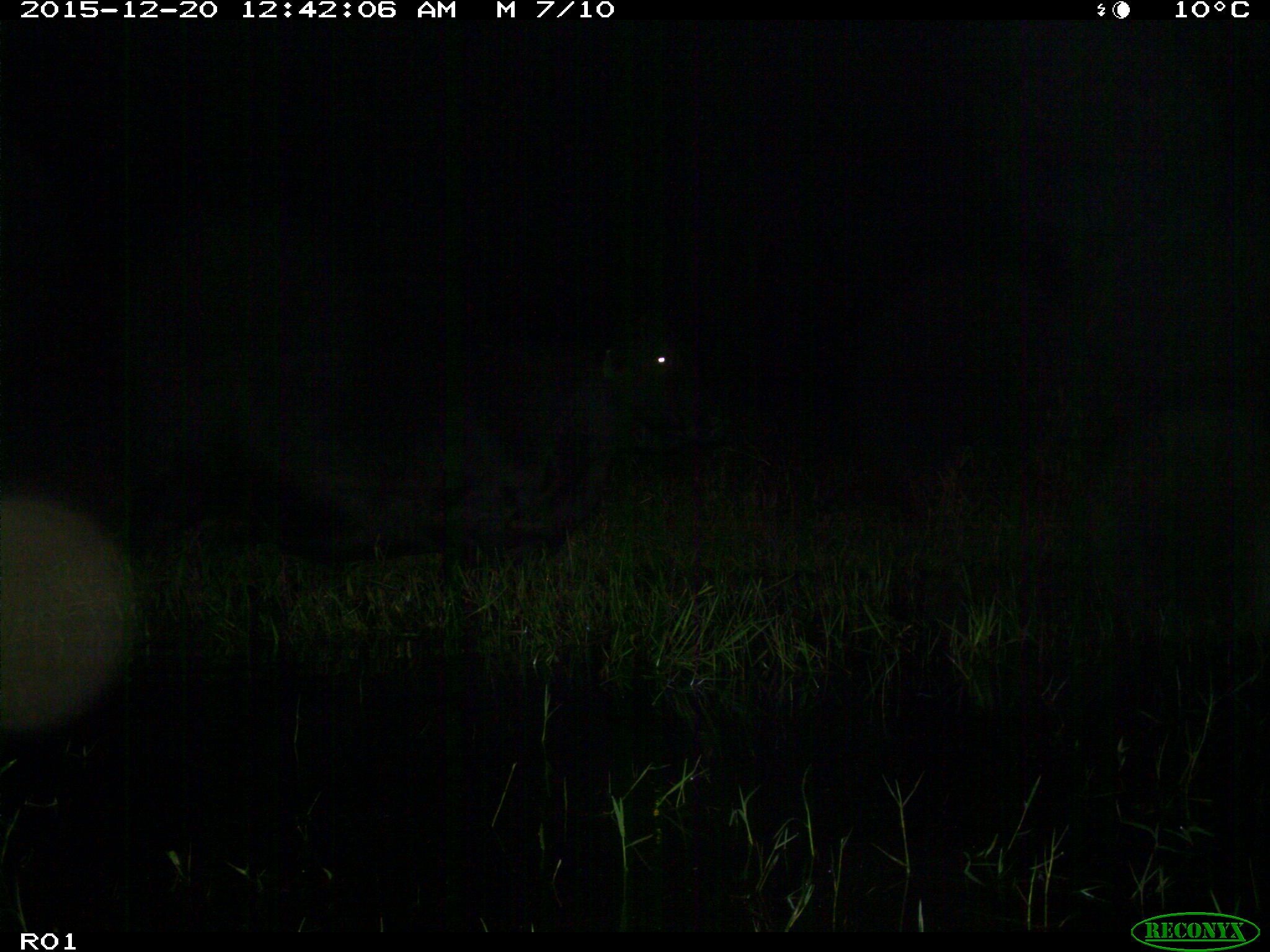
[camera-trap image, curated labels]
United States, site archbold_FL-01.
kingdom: Animalia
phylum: Chordata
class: Mammalia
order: Artiodactyla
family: Bovidae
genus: Bos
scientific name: Bos taurus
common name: domestic cow